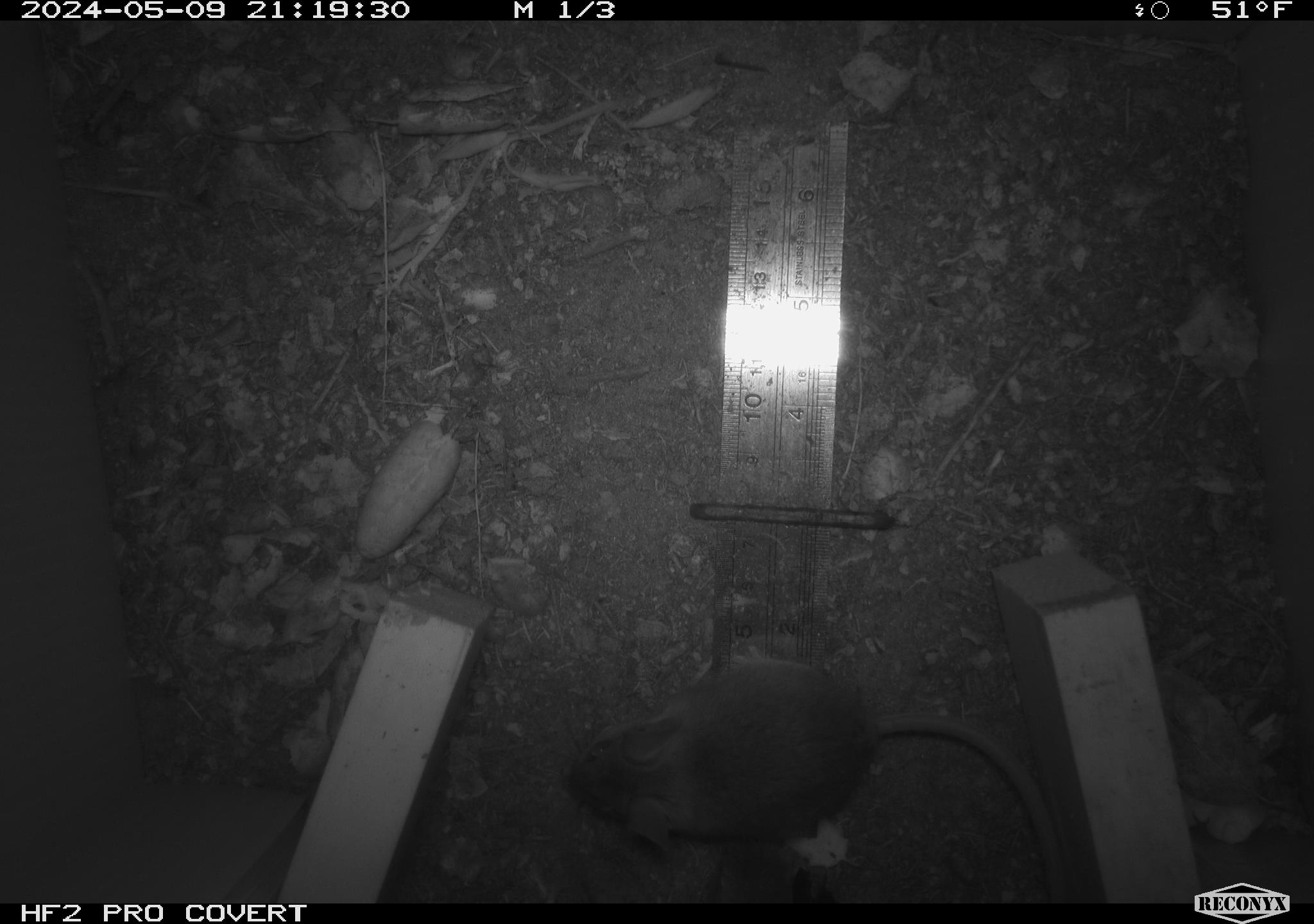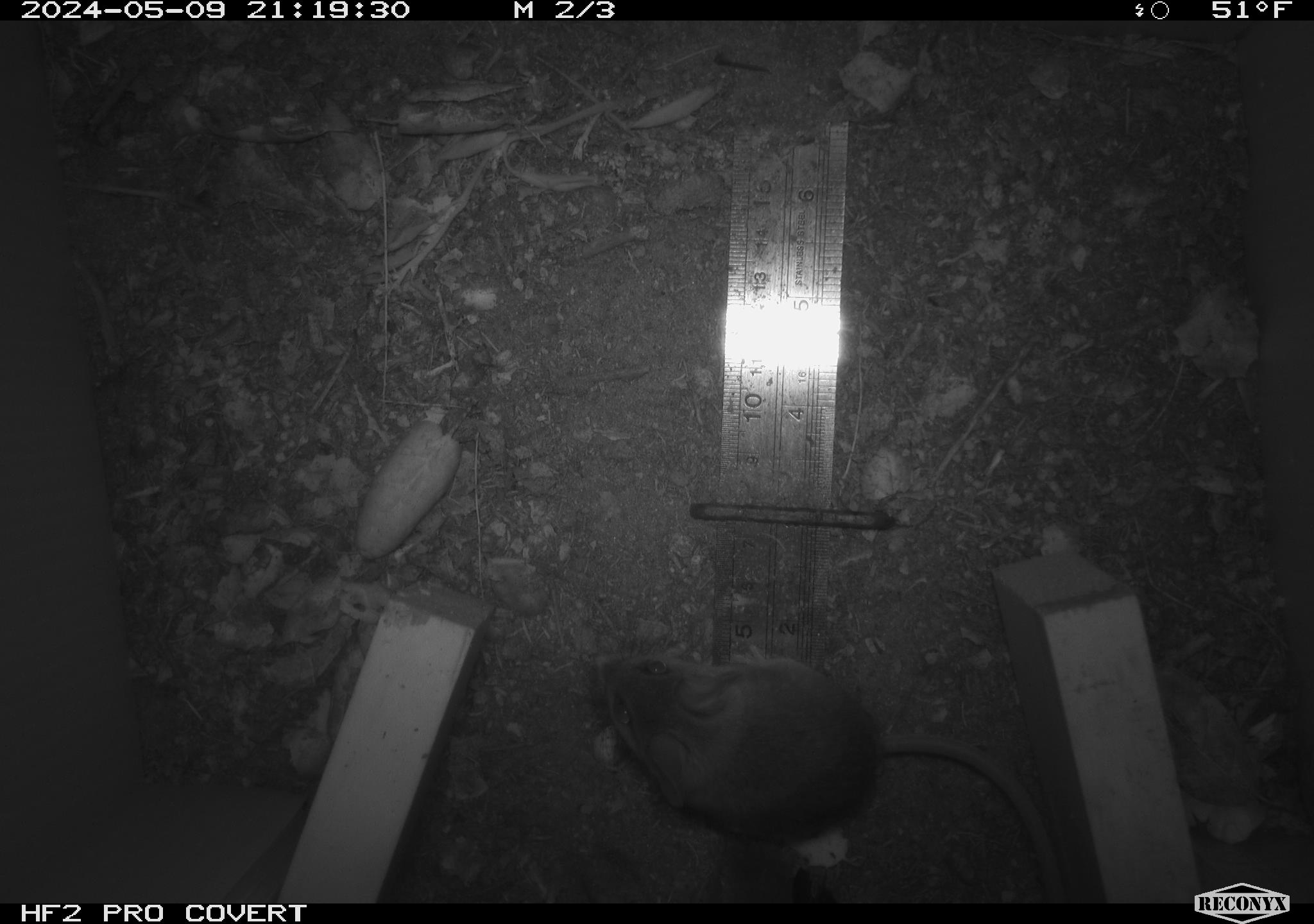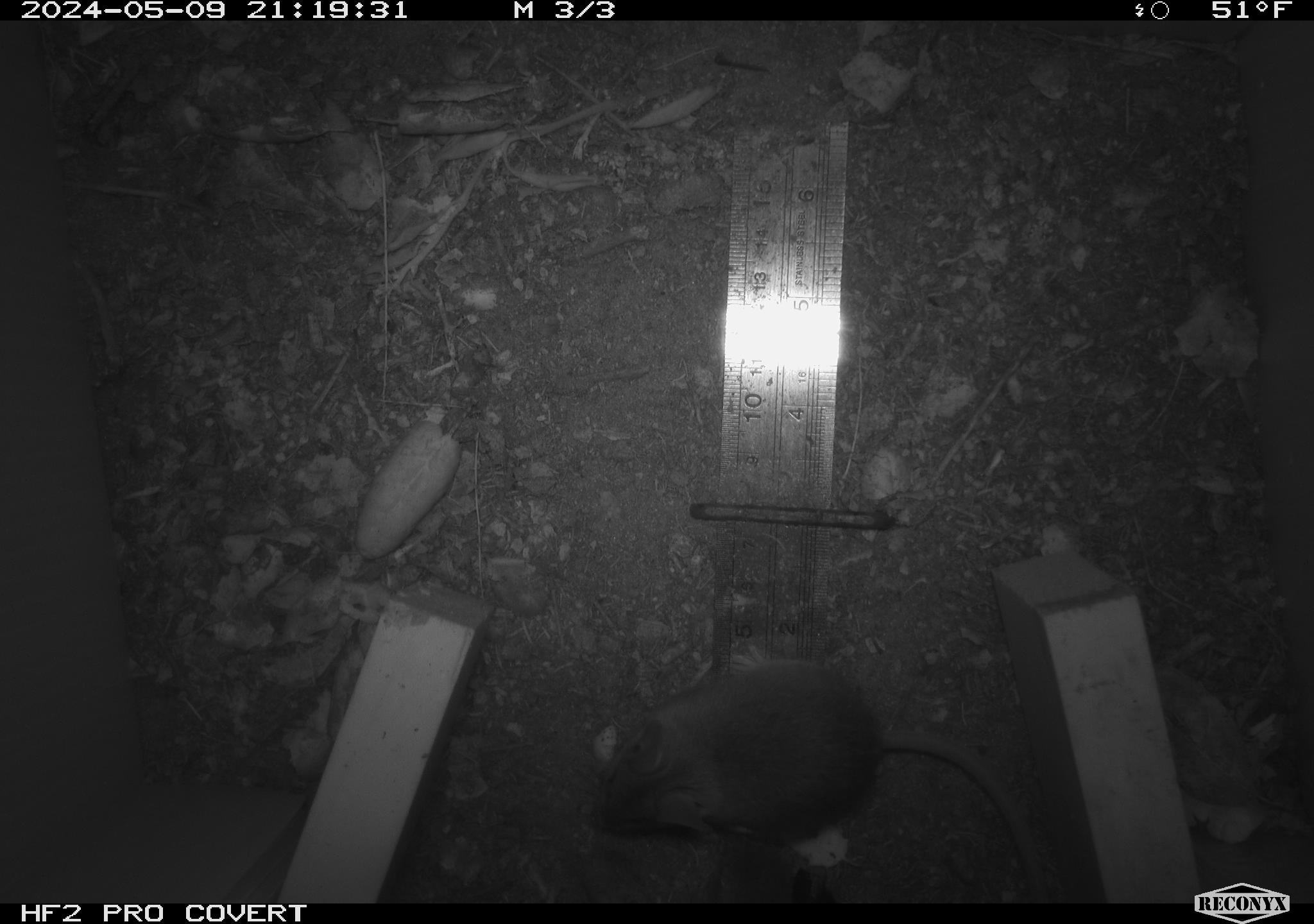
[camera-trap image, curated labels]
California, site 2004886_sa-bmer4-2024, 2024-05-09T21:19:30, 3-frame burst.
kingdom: Animalia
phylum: Chordata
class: Mammalia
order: Rodentia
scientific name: Rodentia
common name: mouse species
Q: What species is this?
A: Mouse species (Rodentia).